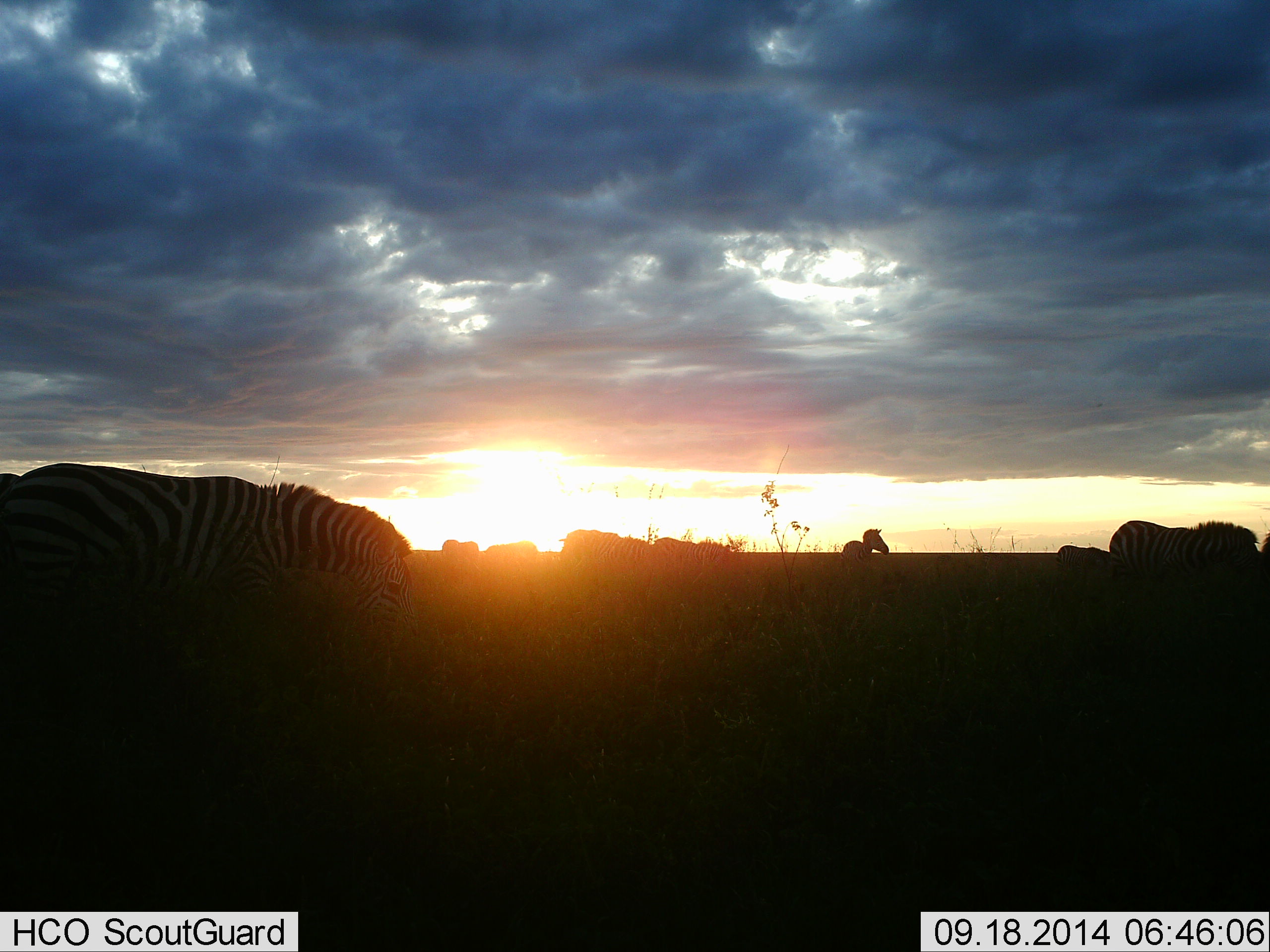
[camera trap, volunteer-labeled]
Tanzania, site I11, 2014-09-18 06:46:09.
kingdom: Animalia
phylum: Chordata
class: Mammalia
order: Perissodactyla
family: Equidae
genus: Equus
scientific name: Equus quagga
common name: plains zebra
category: zebra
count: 6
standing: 50%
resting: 10%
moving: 60%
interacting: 0%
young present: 0%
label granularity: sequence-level